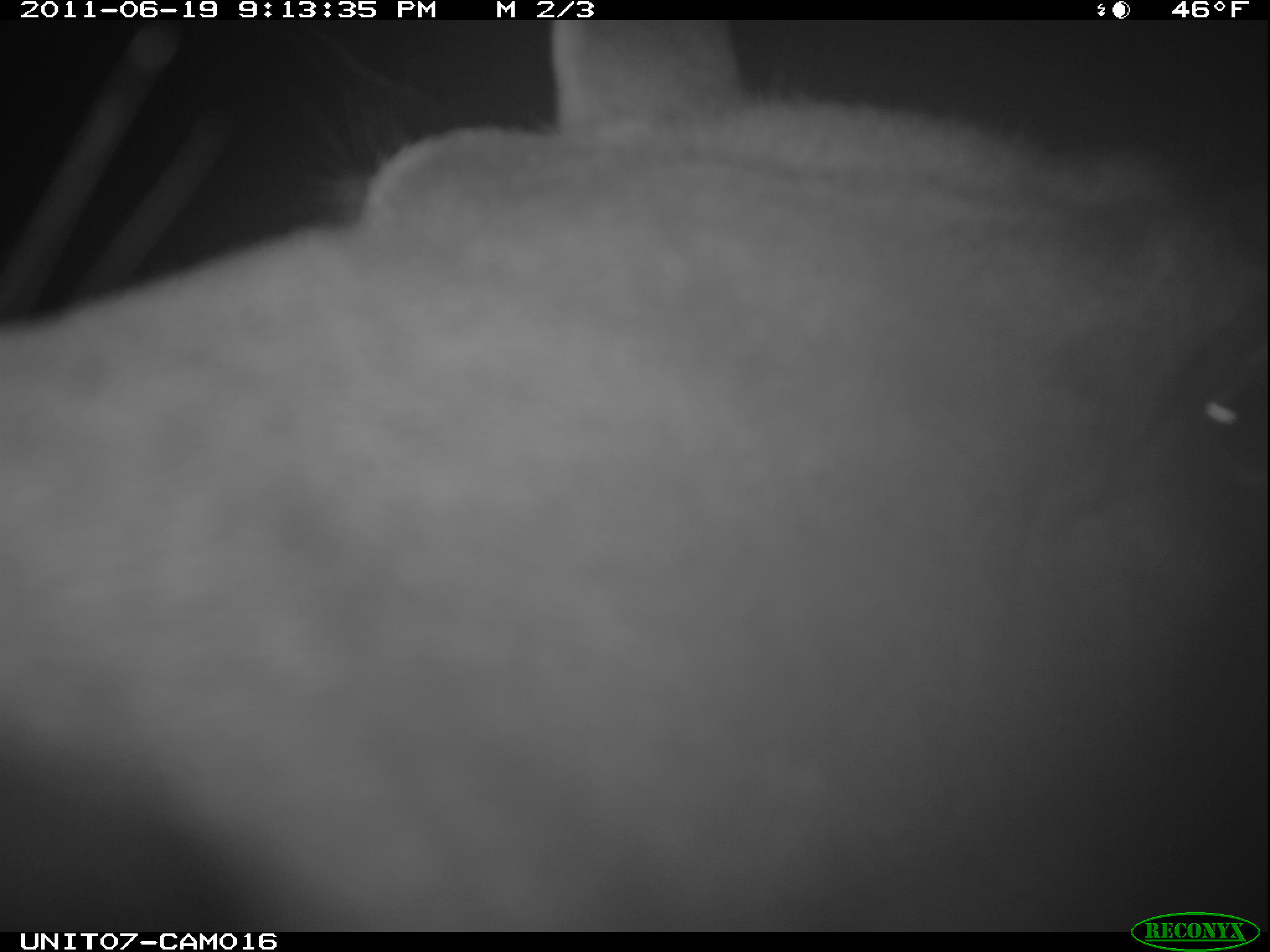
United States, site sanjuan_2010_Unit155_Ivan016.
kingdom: Animalia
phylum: Chordata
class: Mammalia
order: Artiodactyla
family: Cervidae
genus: Cervus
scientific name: Cervus elaphus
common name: red deer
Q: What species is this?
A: Cervus elaphus (red deer).